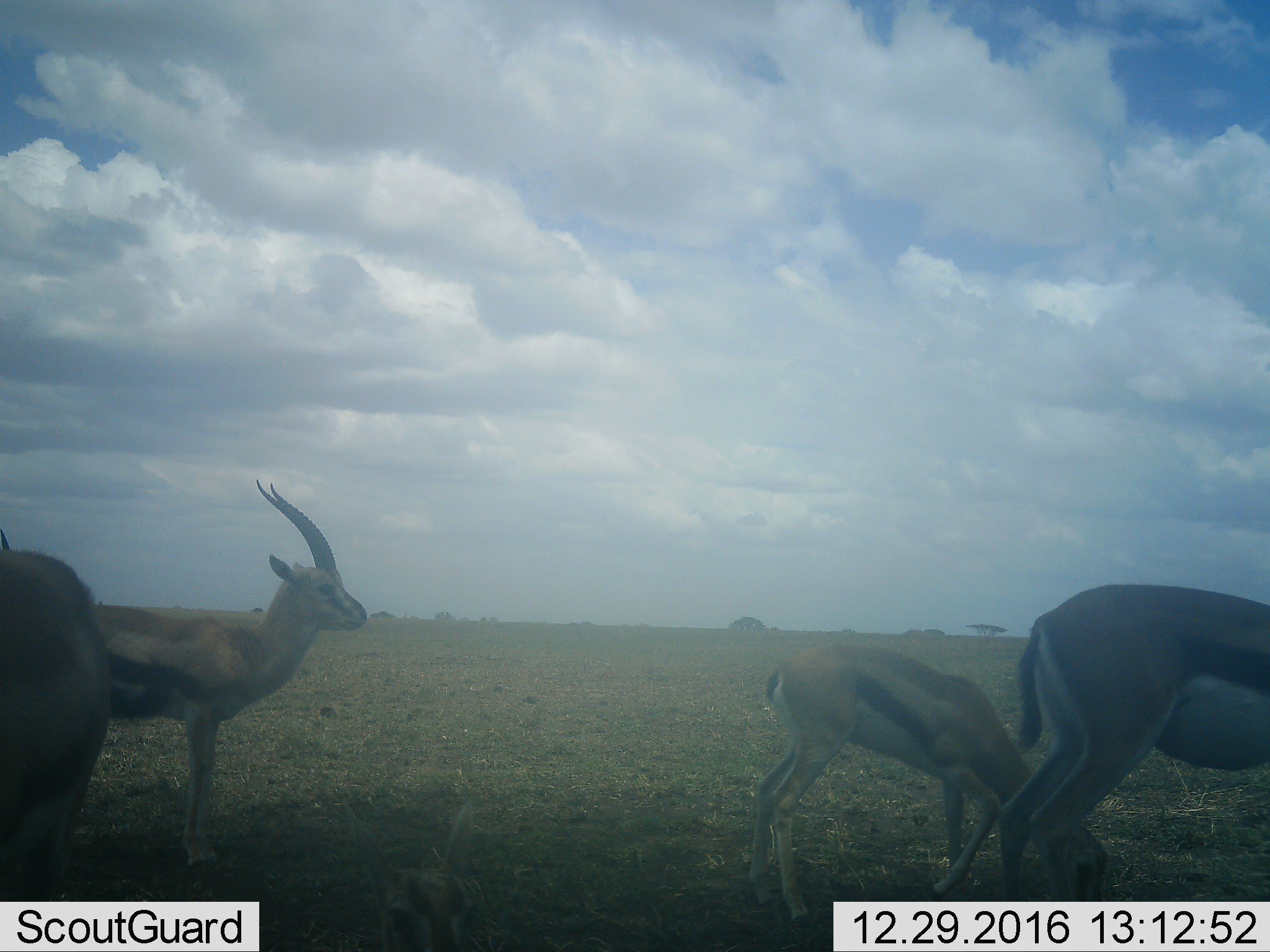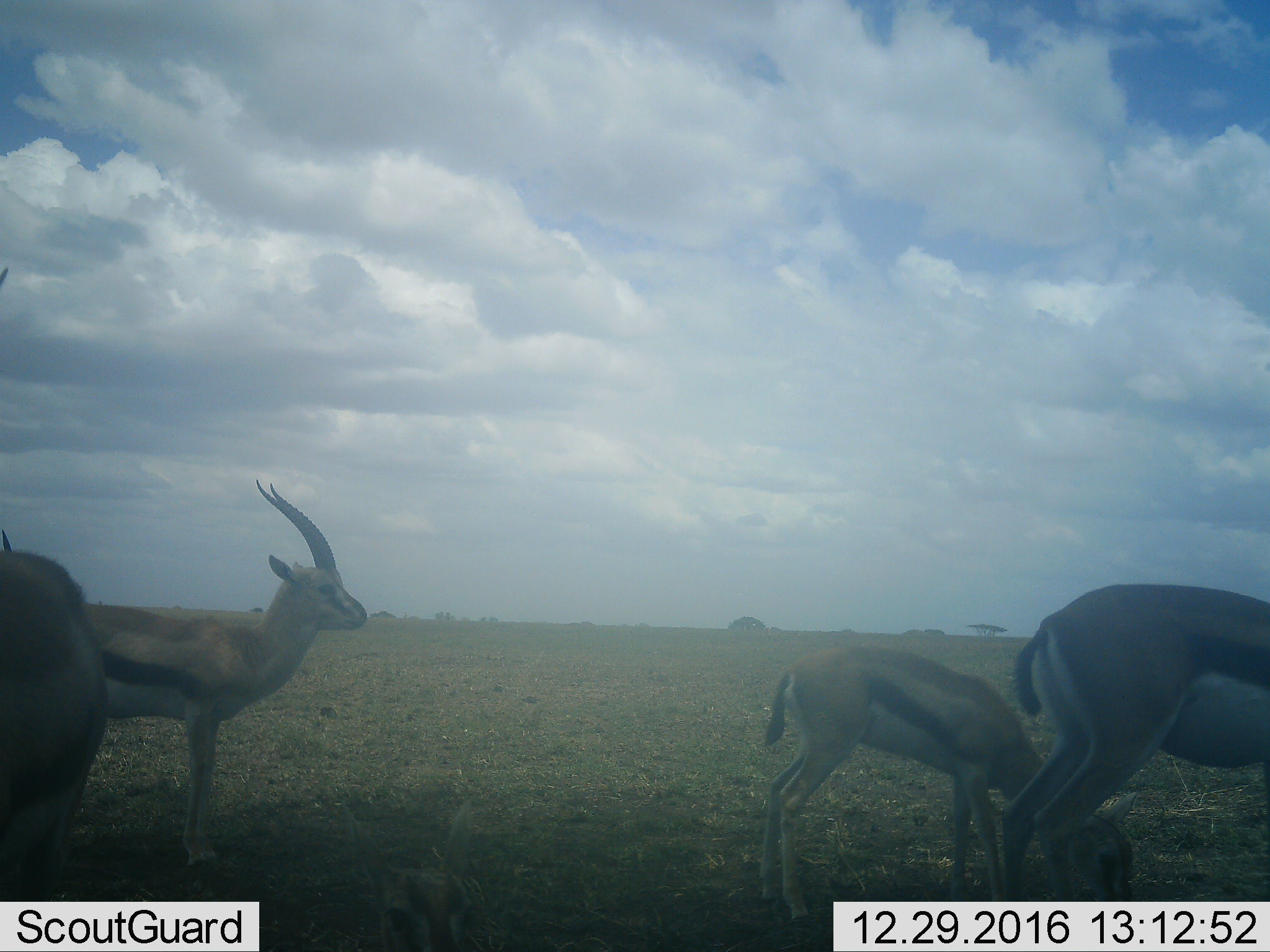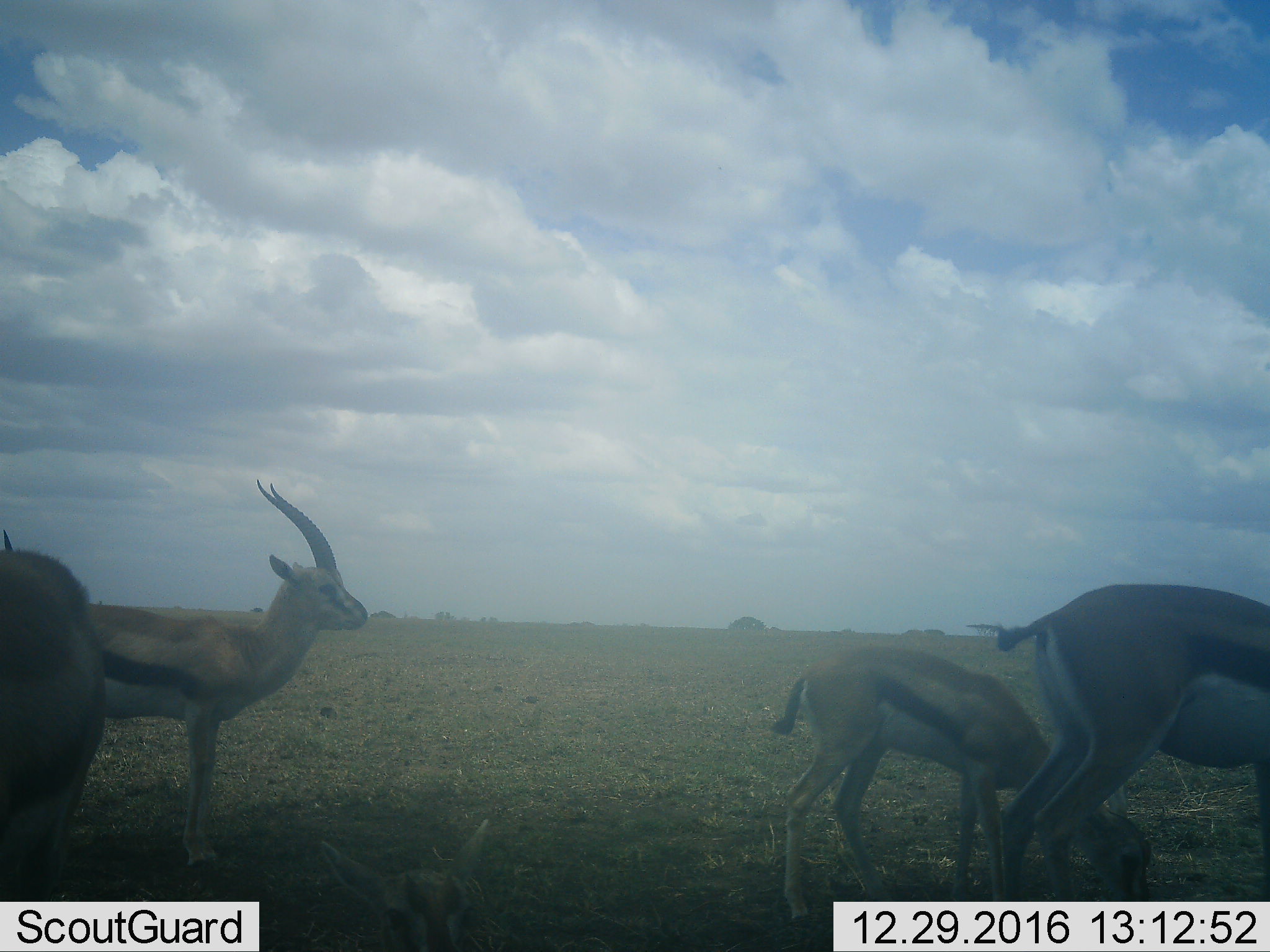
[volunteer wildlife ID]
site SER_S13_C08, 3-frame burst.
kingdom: Animalia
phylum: Chordata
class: Mammalia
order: Artiodactyla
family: Bovidae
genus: Eudorcas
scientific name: Eudorcas thomsonii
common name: thomson's gazelle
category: gazellethomsons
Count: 4.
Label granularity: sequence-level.